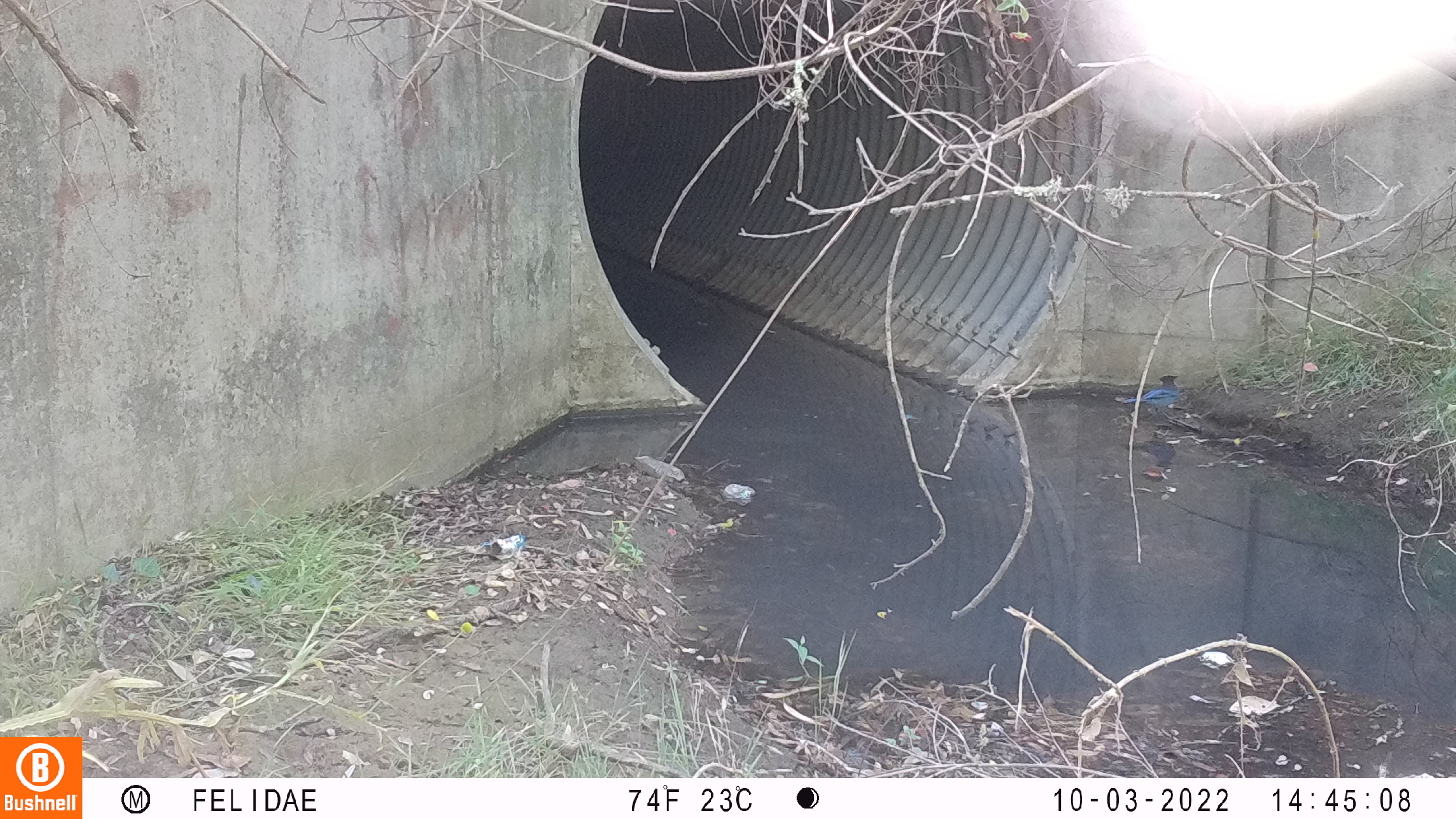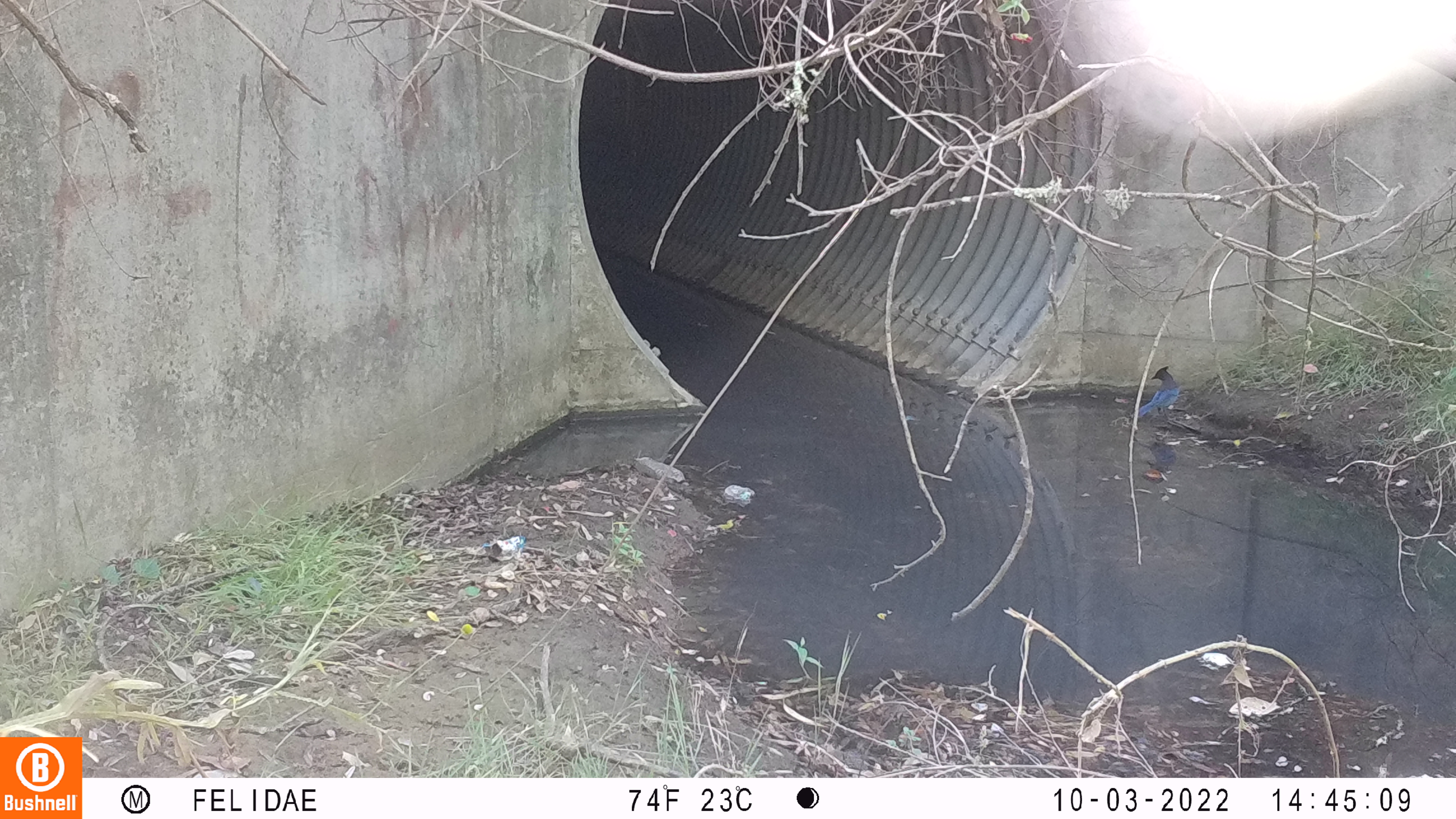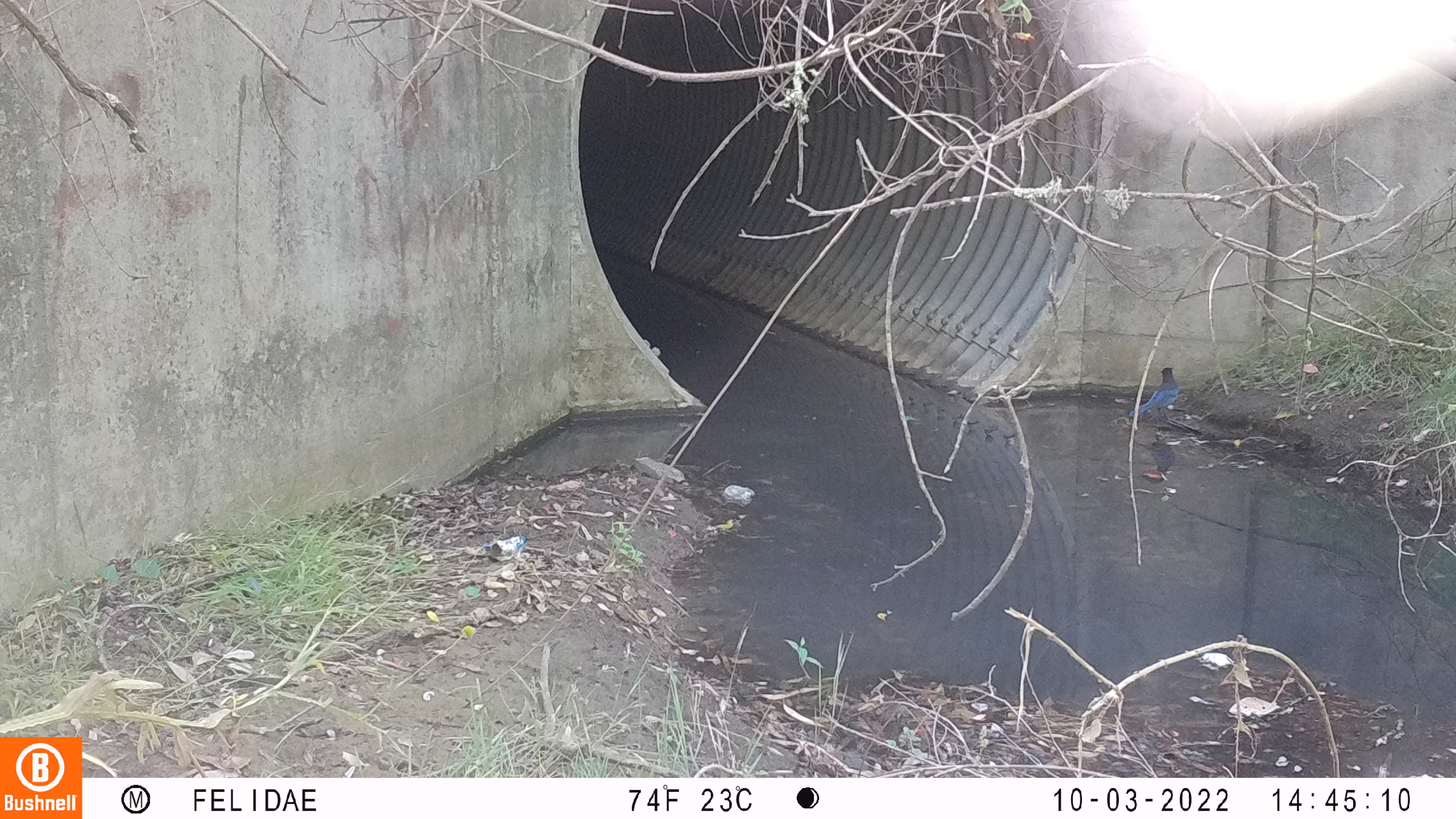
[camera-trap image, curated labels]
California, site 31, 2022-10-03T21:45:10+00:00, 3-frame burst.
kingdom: Animalia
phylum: Chordata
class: Aves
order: Passeriformes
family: Corvidae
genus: Cyanocitta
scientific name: Cyanocitta stelleri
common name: steller's jay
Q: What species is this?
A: Steller's jay (Cyanocitta stelleri).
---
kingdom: Animalia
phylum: Chordata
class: Aves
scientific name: Aves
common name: bird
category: unknown bird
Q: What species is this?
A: Unknown bird (bird) (Aves).